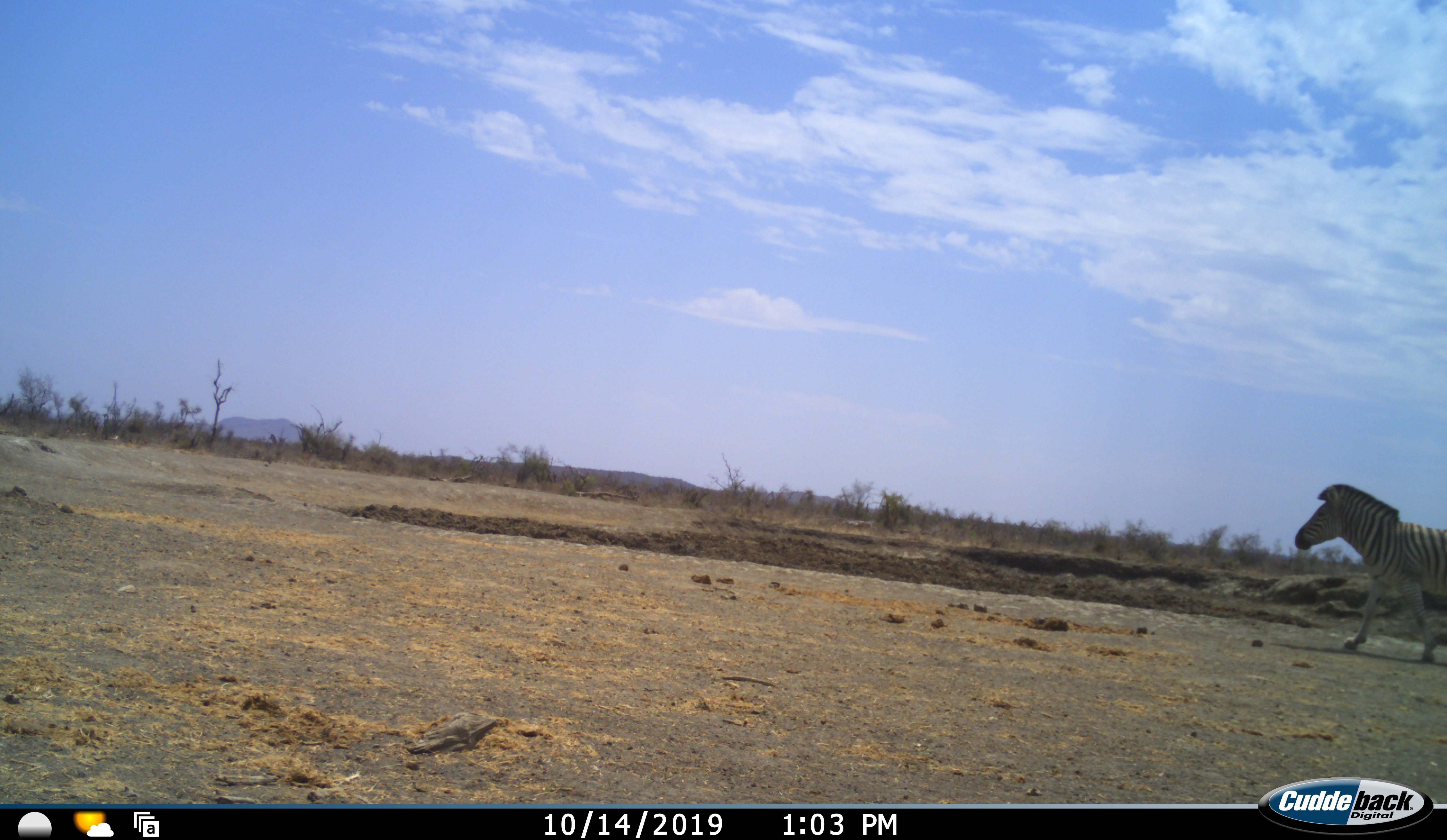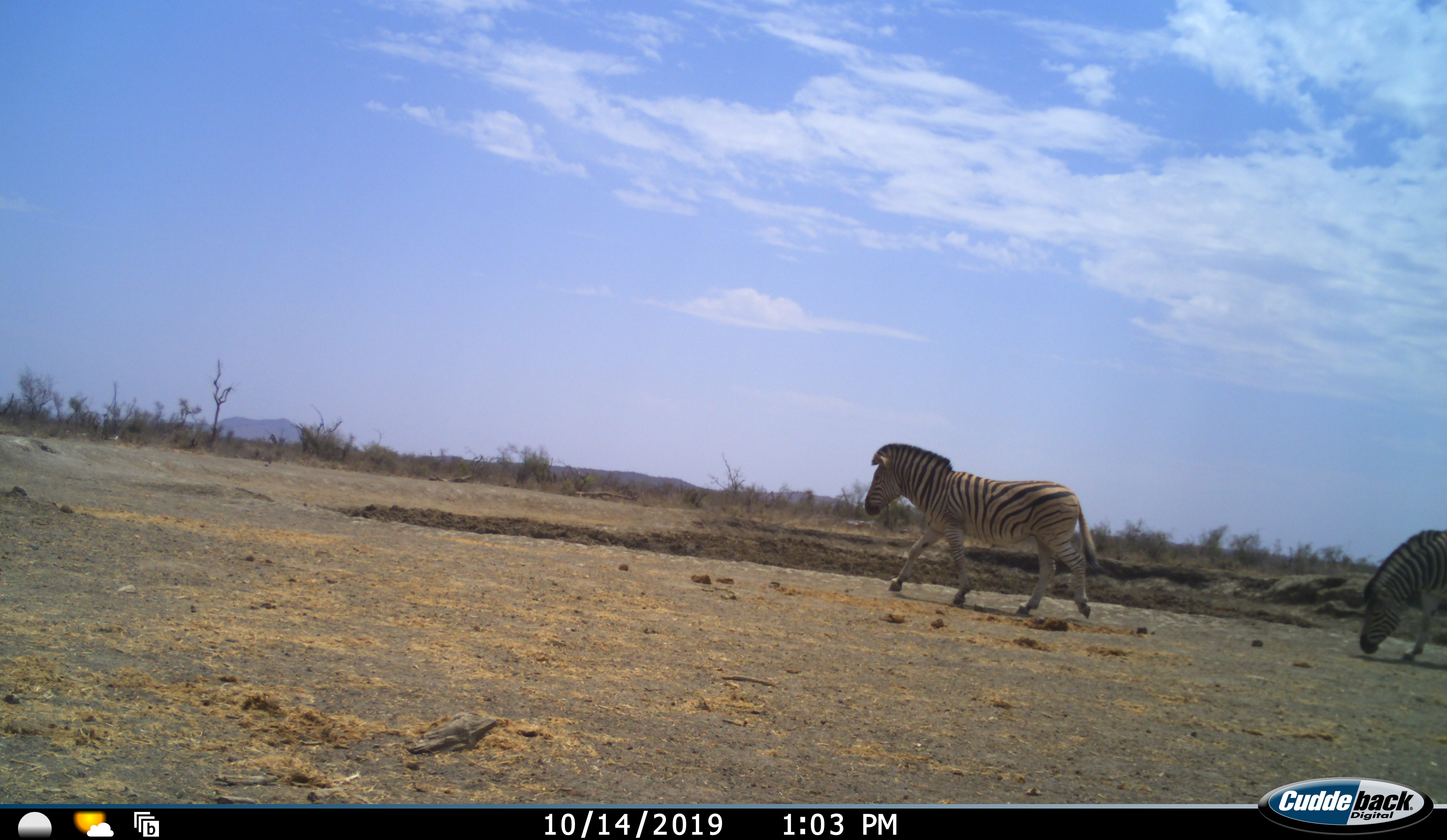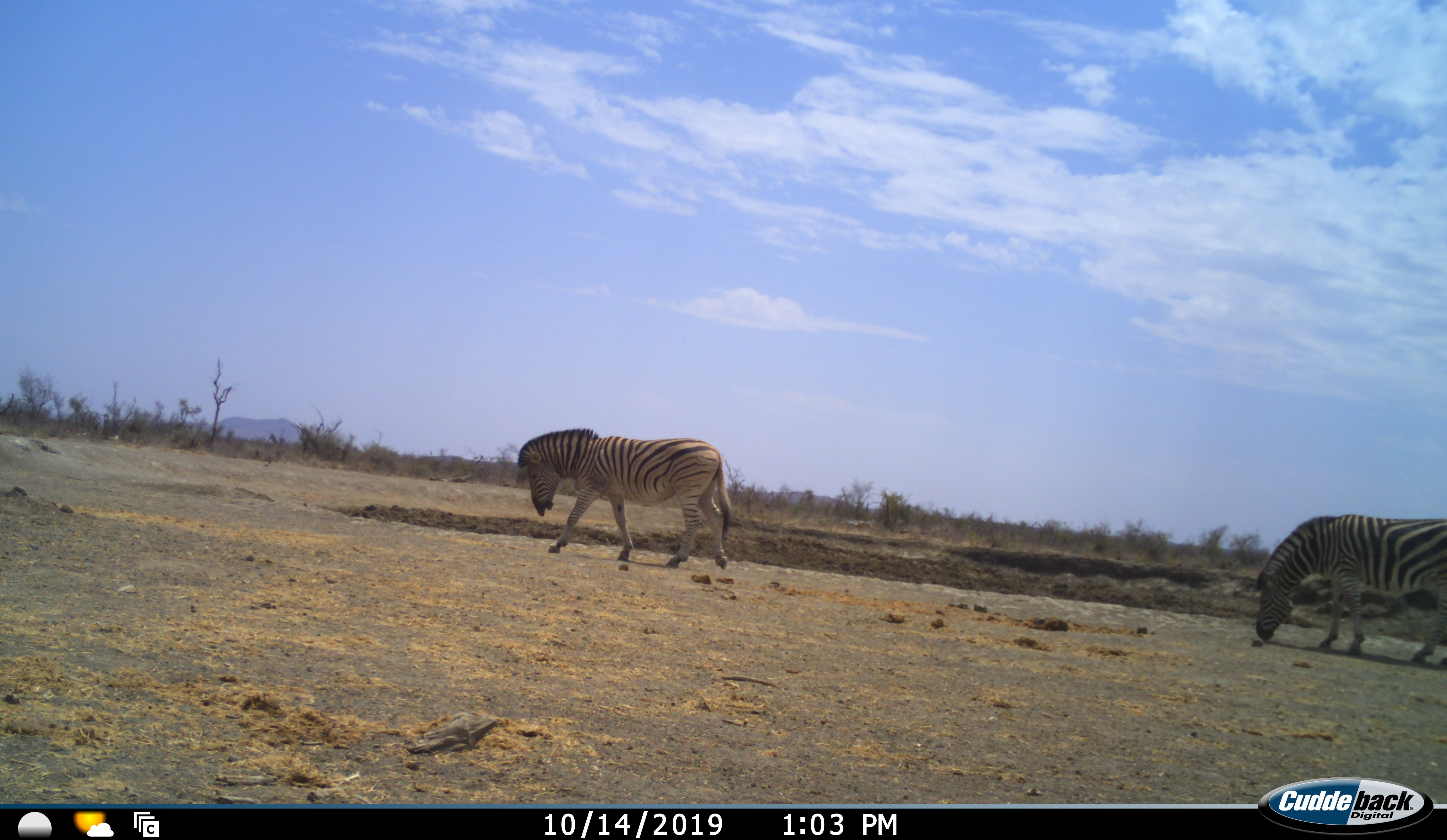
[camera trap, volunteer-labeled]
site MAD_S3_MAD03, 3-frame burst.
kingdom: Animalia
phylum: Chordata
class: Mammalia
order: Perissodactyla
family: Equidae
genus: Equus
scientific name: Equus quagga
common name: plains zebra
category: zebraplains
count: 2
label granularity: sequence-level